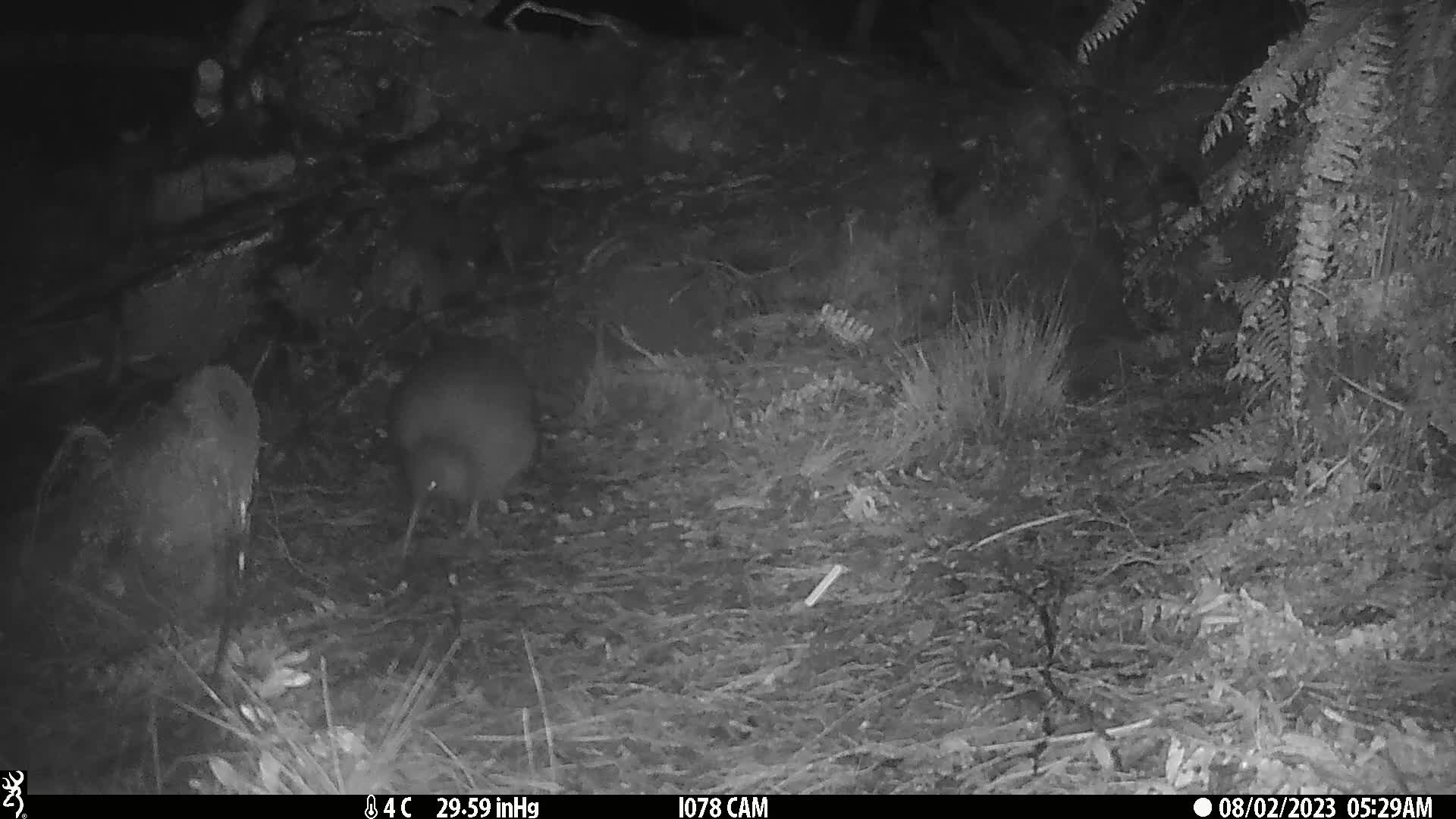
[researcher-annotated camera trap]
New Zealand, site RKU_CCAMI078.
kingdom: Animalia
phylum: Chordata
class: Aves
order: Apterygiformes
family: Apterygidae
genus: Apteryx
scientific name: Apteryx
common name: kiwi